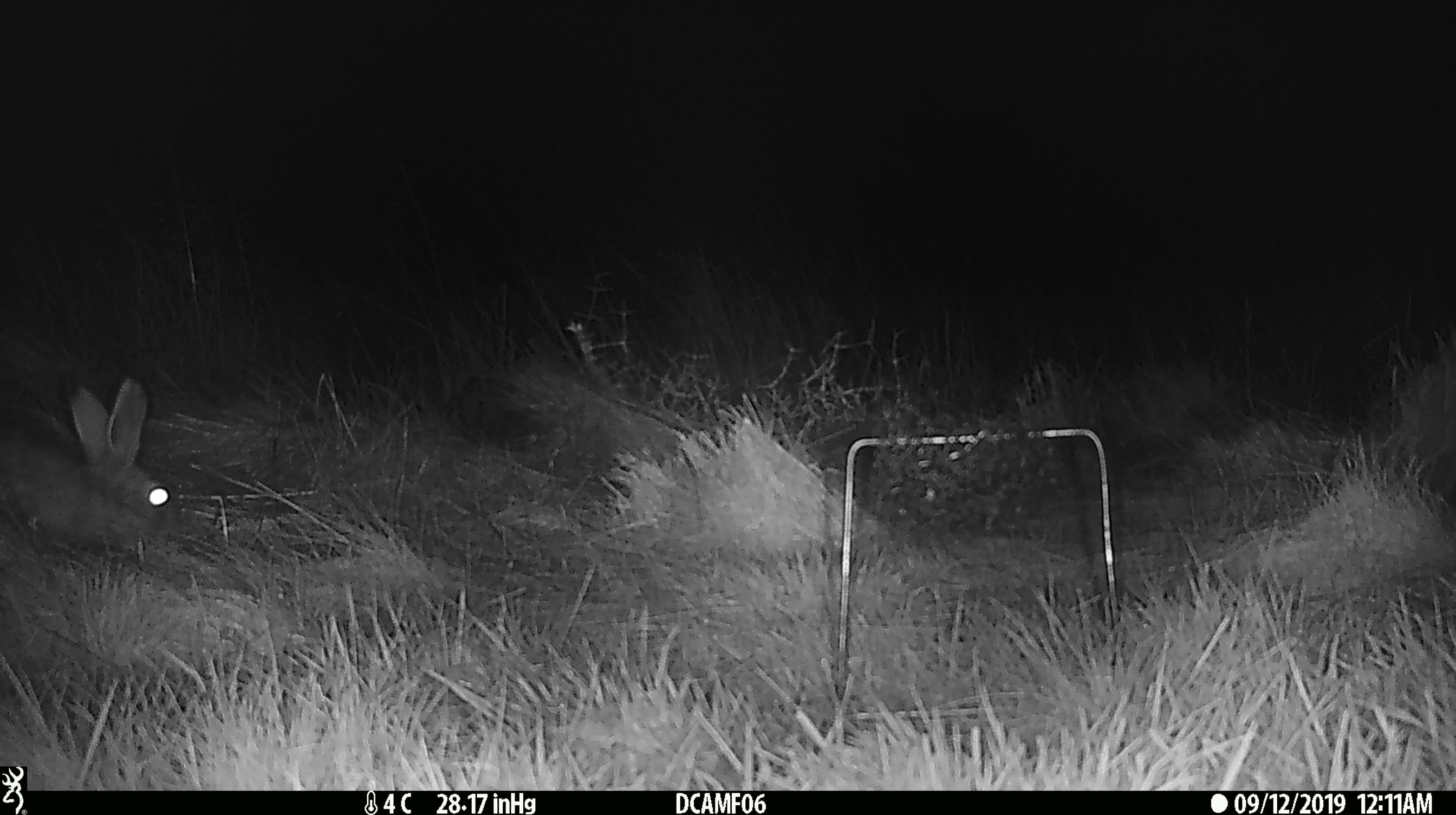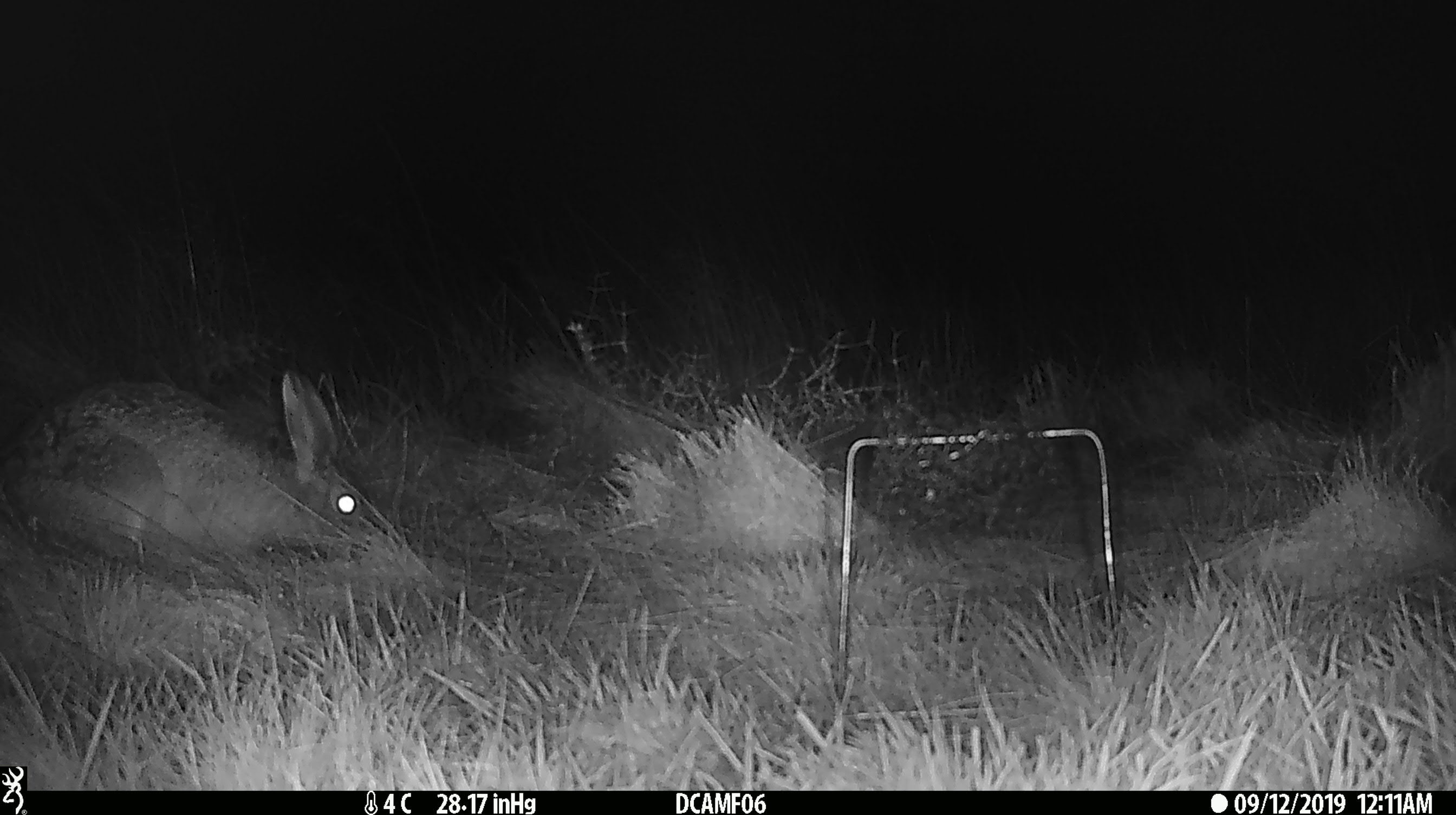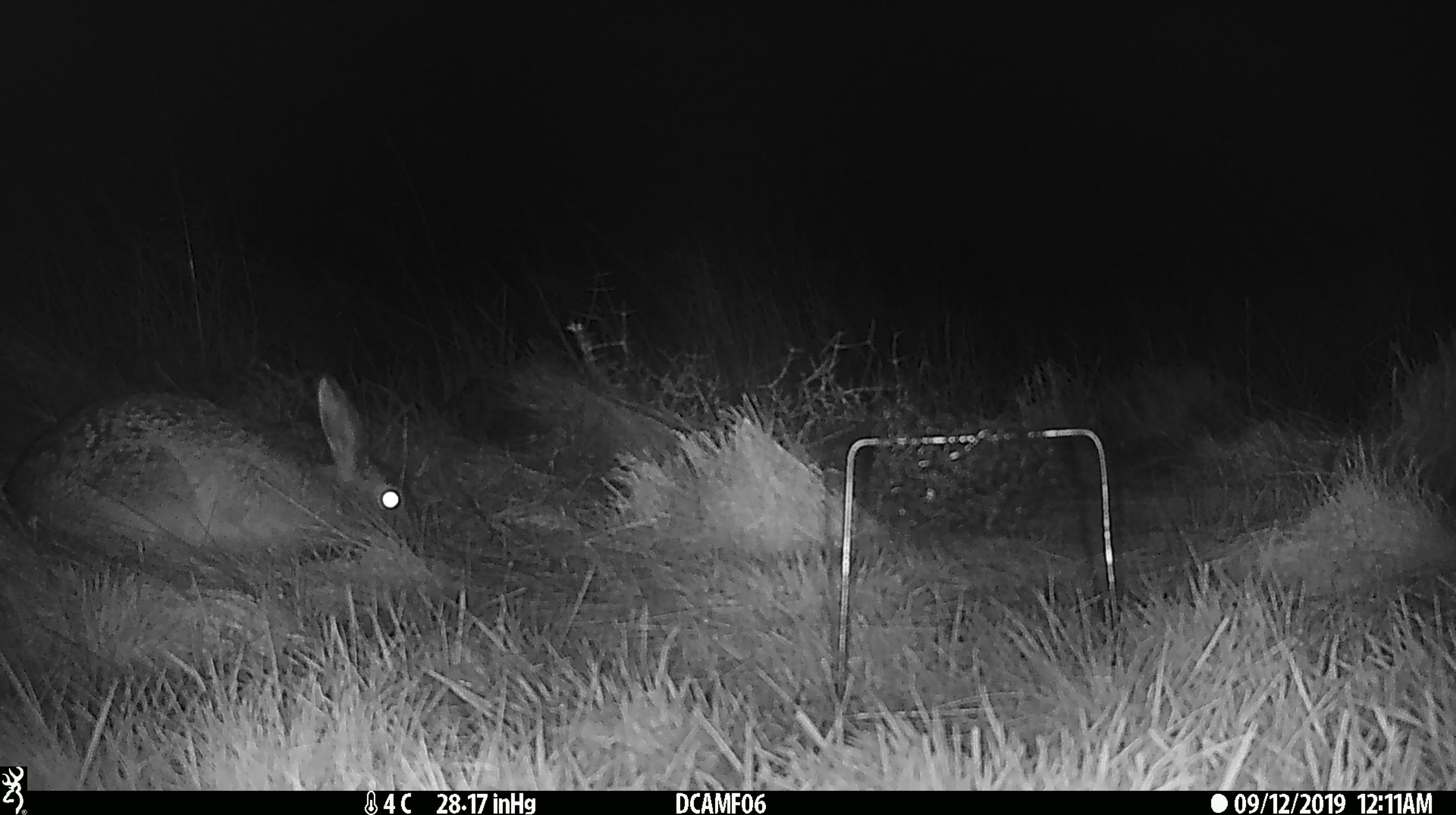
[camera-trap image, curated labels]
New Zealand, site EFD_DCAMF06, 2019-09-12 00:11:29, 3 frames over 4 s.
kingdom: Animalia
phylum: Chordata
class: Mammalia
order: Lagomorpha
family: Leporidae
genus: Oryctolagus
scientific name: Oryctolagus cuniculus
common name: european rabbit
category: rabbit